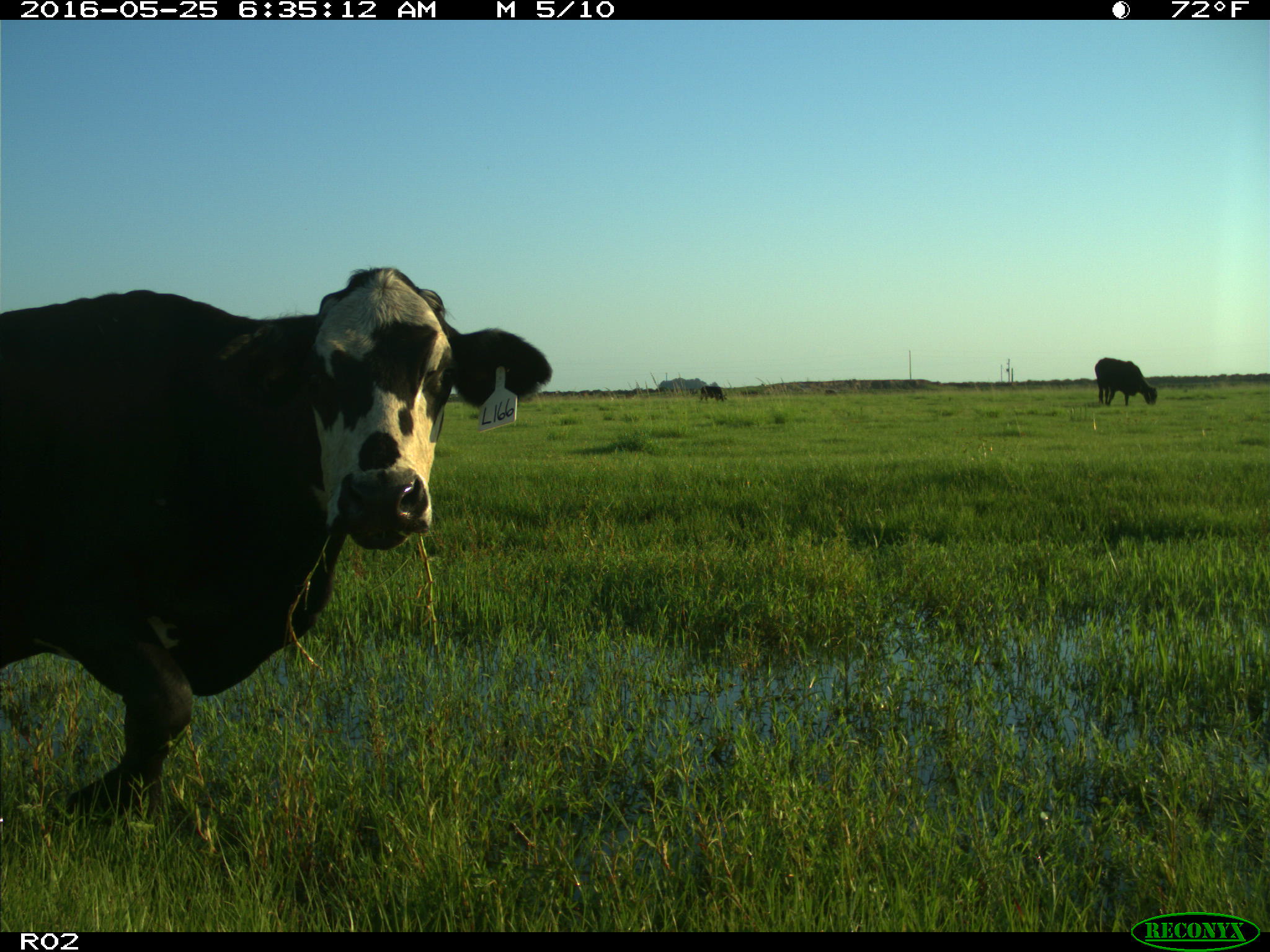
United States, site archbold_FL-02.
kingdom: Animalia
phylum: Chordata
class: Mammalia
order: Artiodactyla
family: Bovidae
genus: Bos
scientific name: Bos taurus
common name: domestic cow